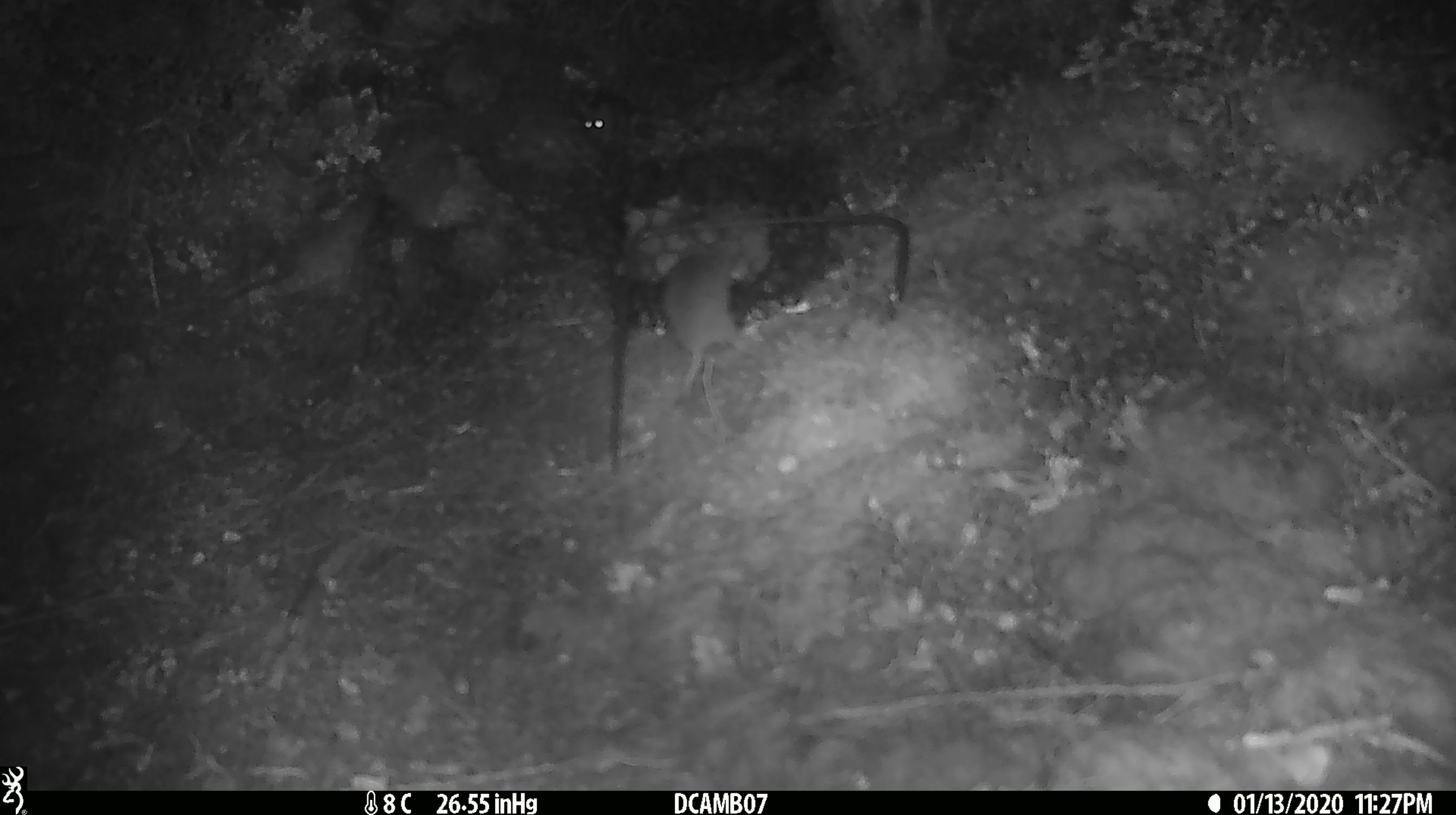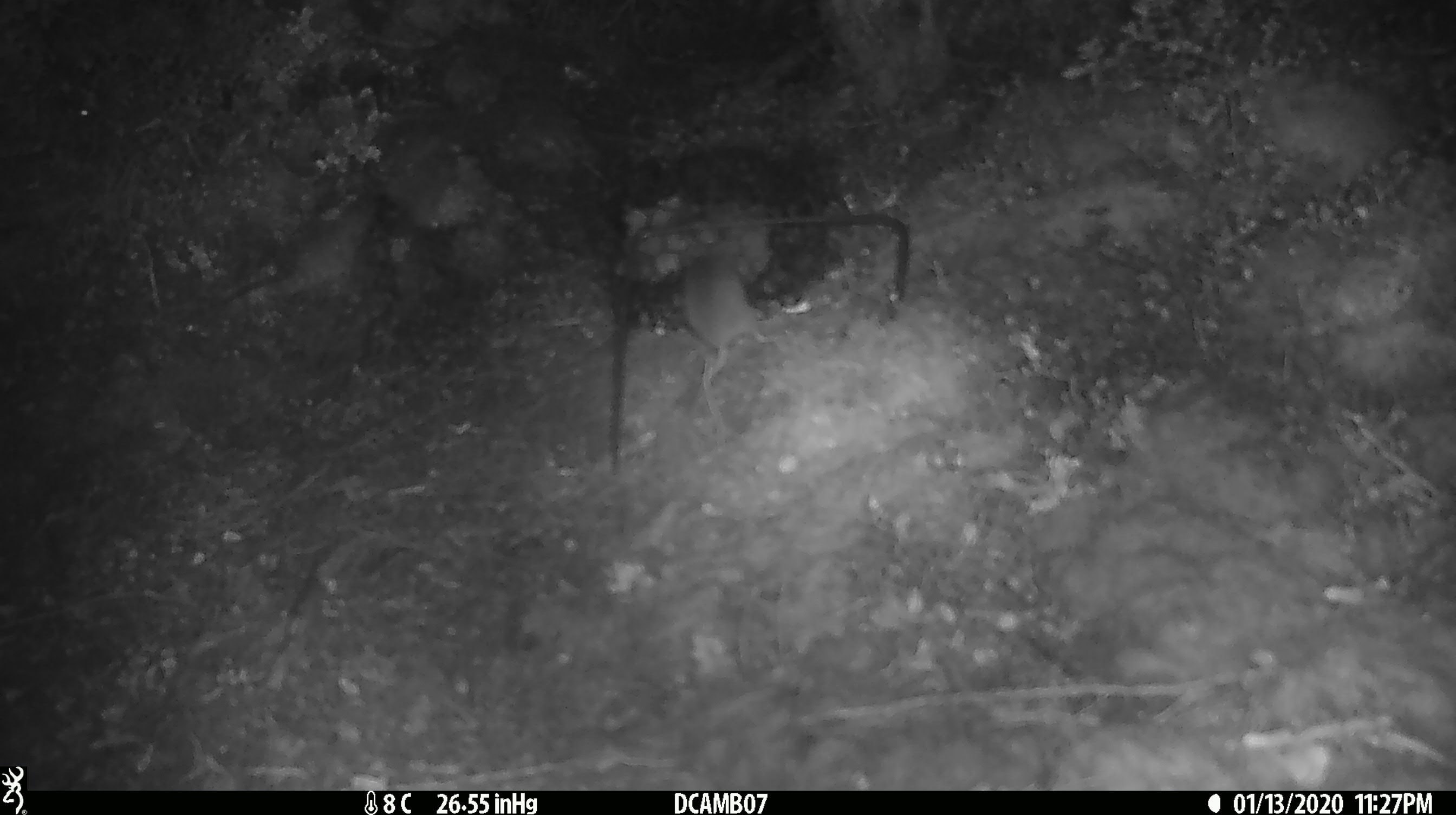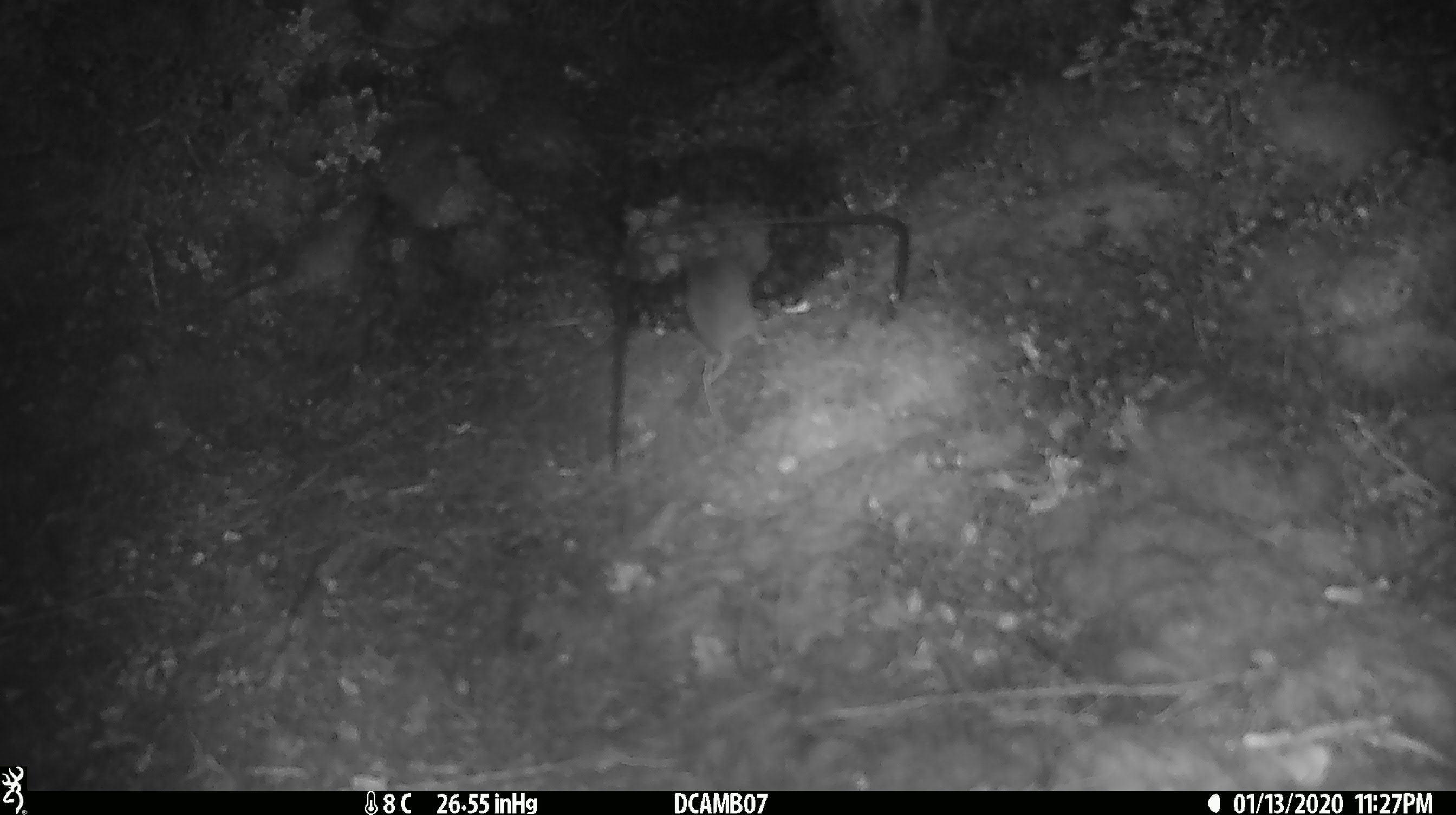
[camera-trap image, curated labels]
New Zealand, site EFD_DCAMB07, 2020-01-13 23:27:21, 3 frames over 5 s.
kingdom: Animalia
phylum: Chordata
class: Mammalia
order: Rodentia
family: Muridae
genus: Mus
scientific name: Mus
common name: mouse